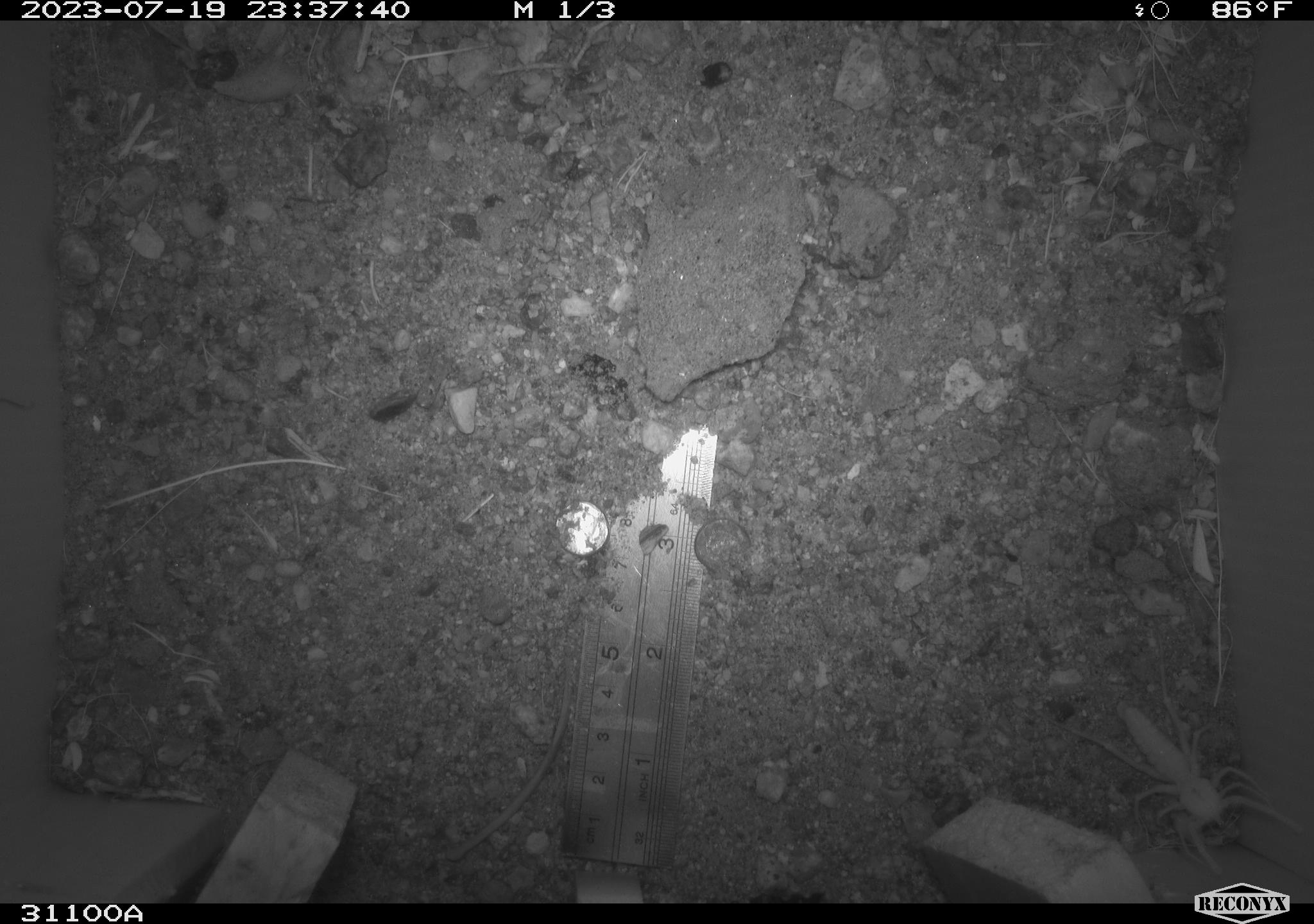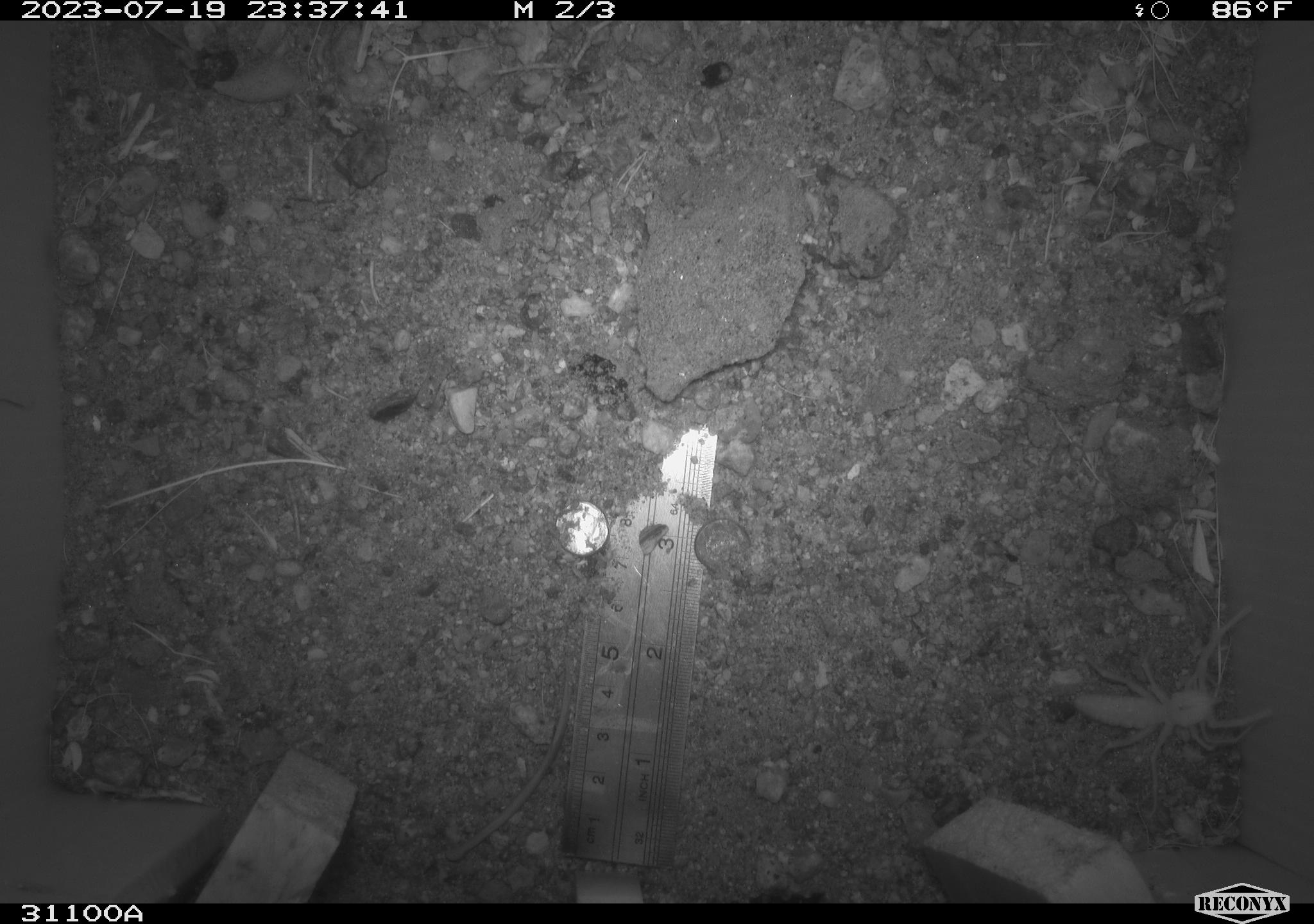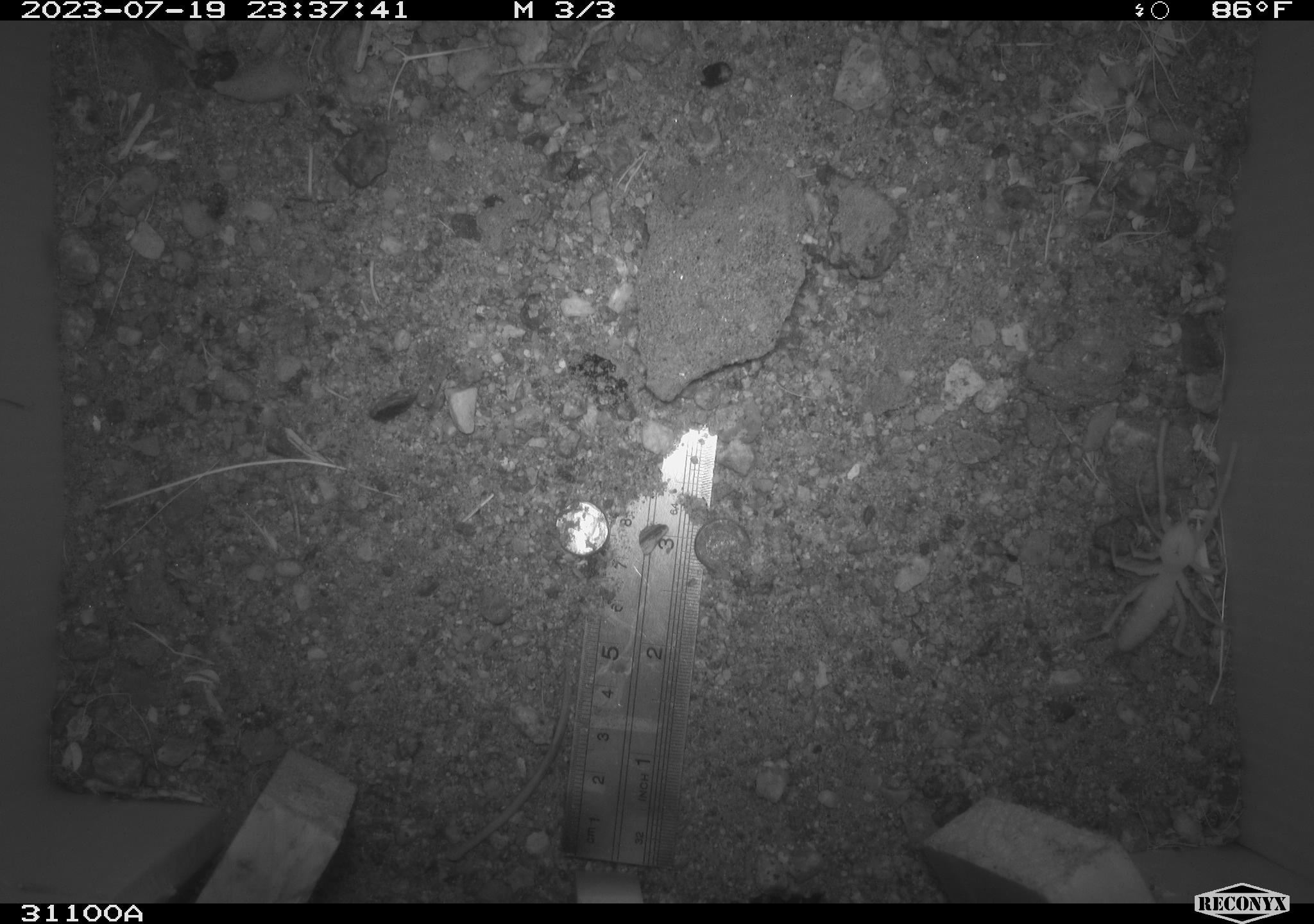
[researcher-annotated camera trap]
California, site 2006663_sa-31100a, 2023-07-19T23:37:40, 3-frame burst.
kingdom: Animalia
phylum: Arthropoda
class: Insecta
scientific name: Insecta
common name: insect